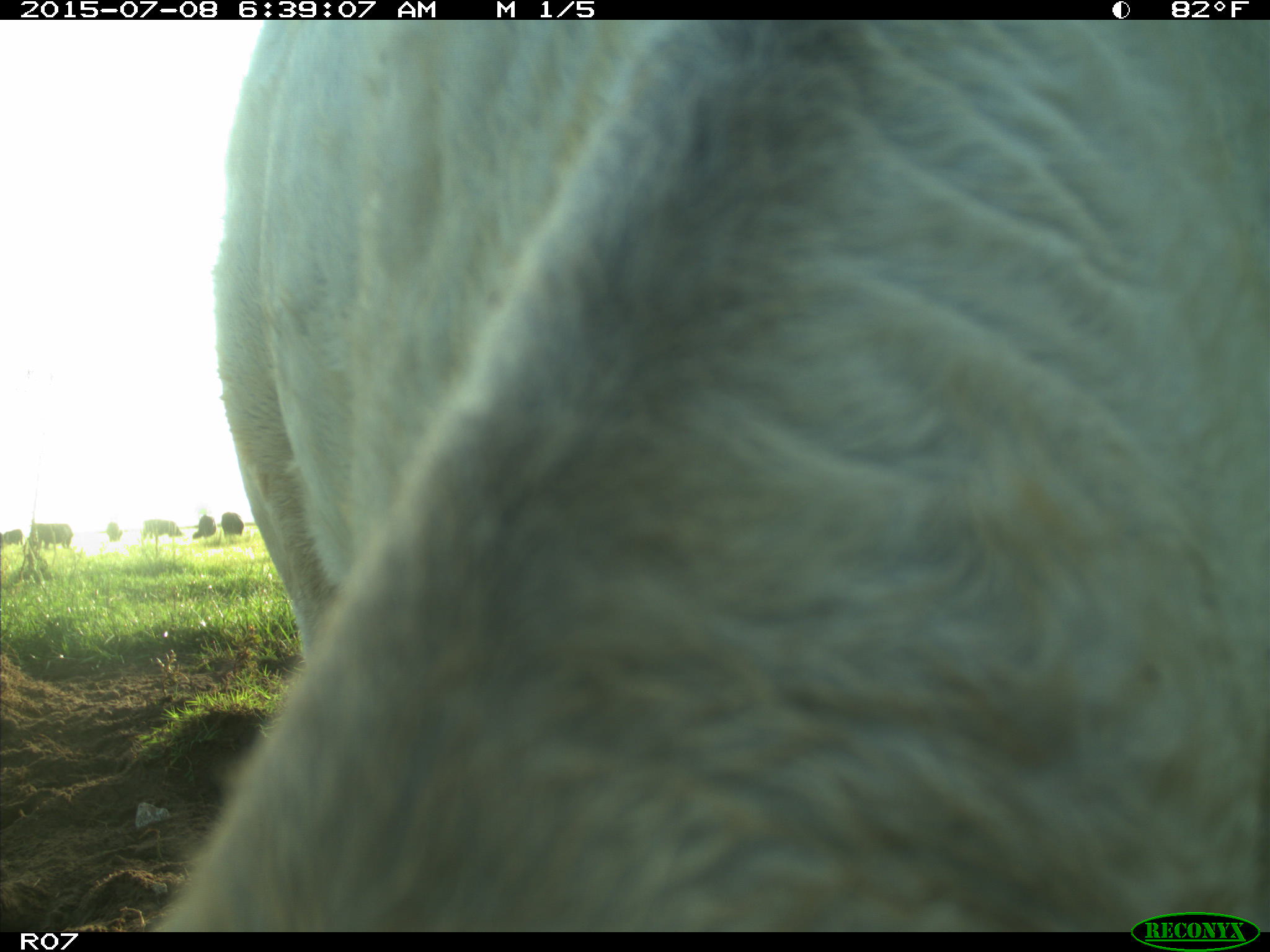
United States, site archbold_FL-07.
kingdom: Animalia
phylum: Chordata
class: Mammalia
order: Artiodactyla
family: Bovidae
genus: Bos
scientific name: Bos taurus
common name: domestic cow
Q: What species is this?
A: Bos taurus (domestic cow).